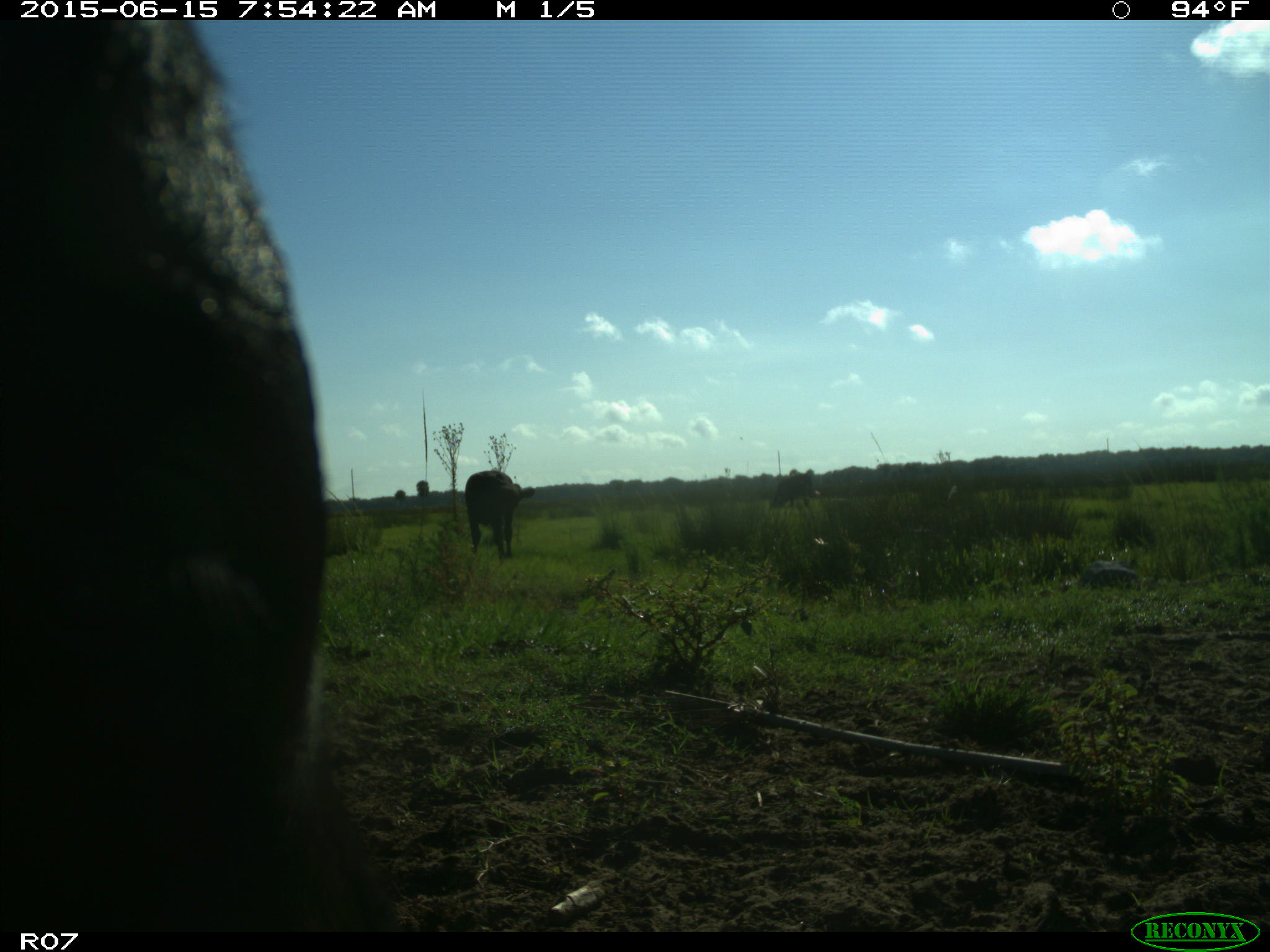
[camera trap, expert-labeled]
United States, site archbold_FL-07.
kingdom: Animalia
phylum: Chordata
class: Mammalia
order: Artiodactyla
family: Bovidae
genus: Bos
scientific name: Bos taurus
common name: domestic cow